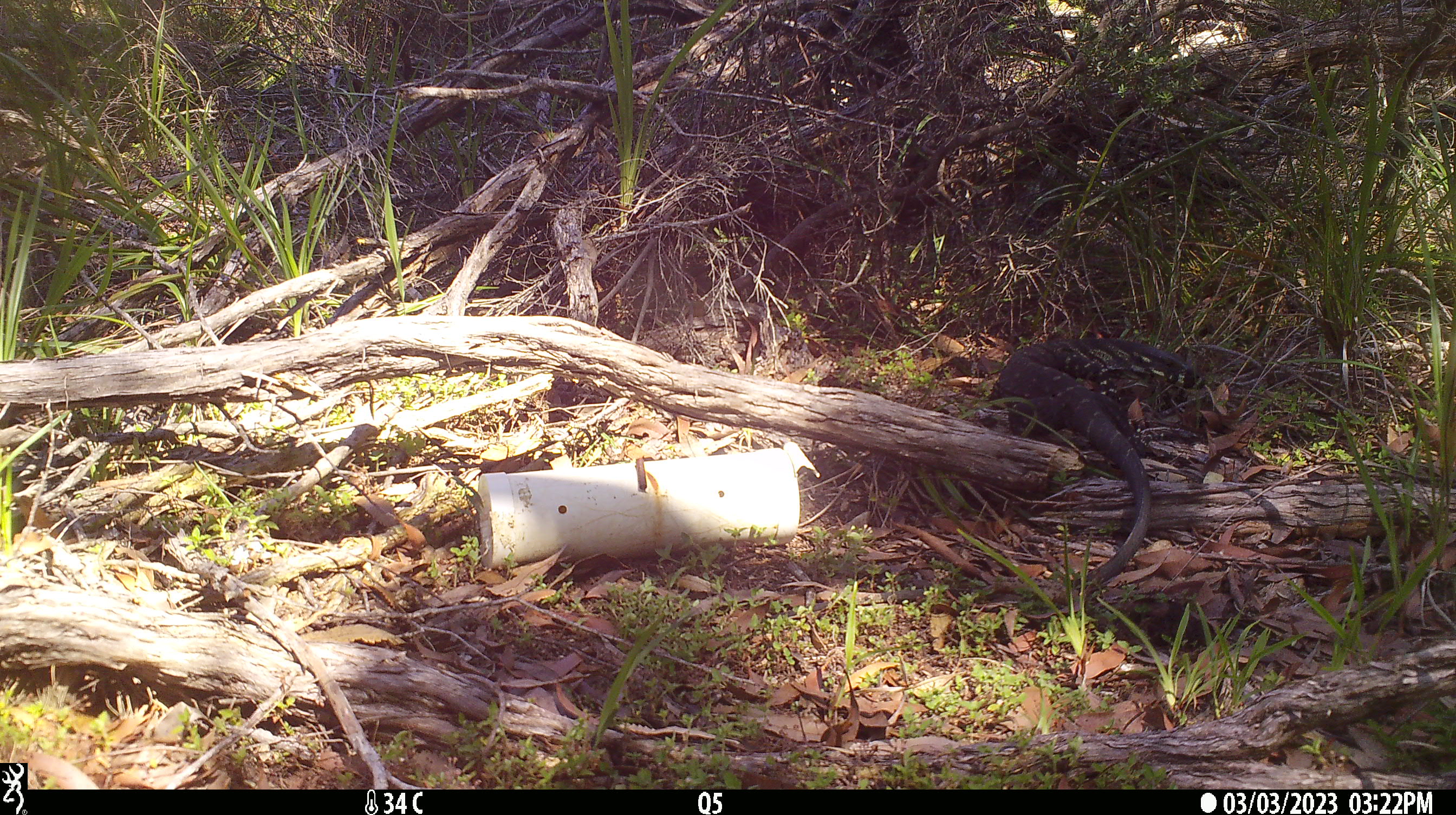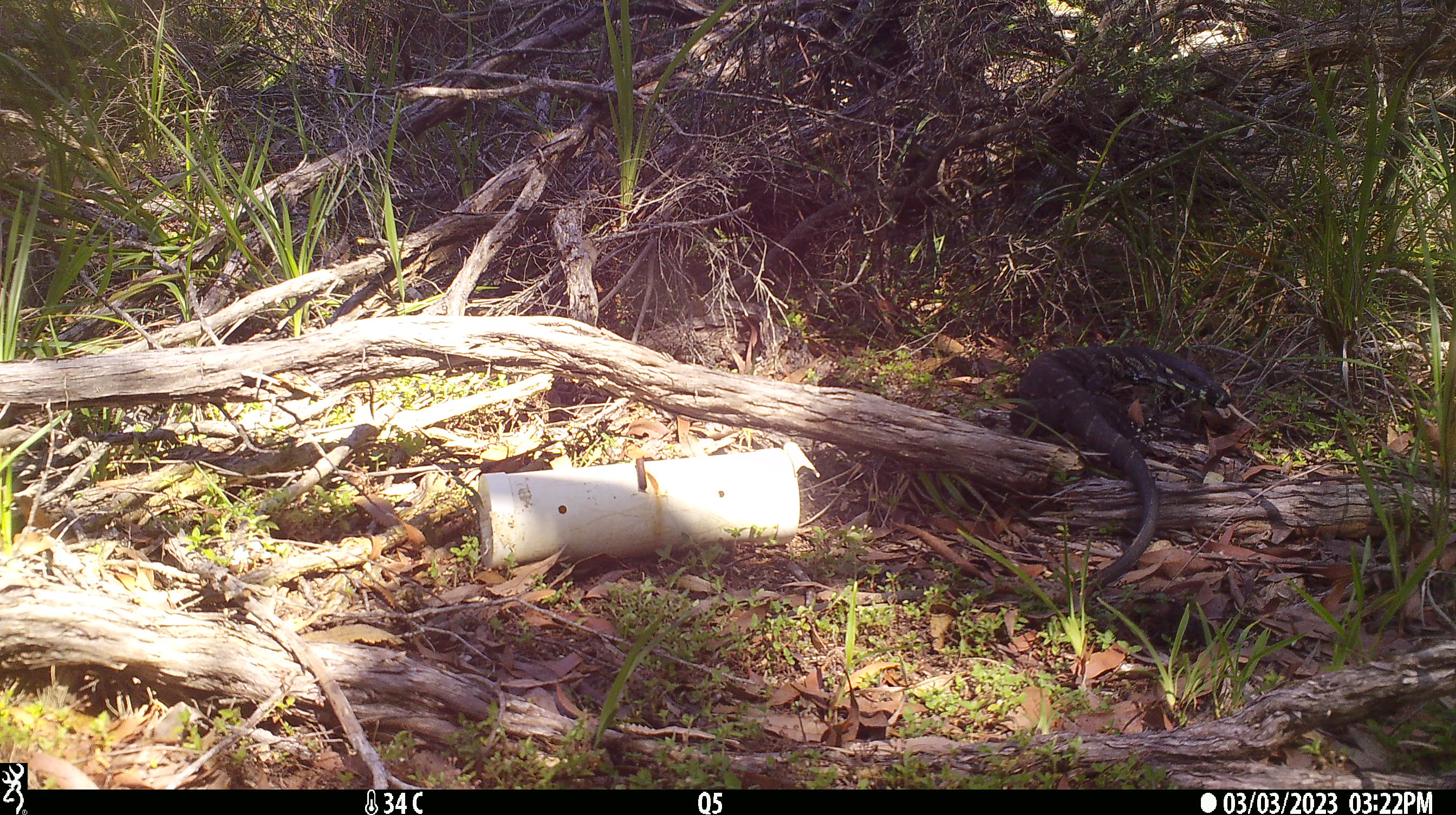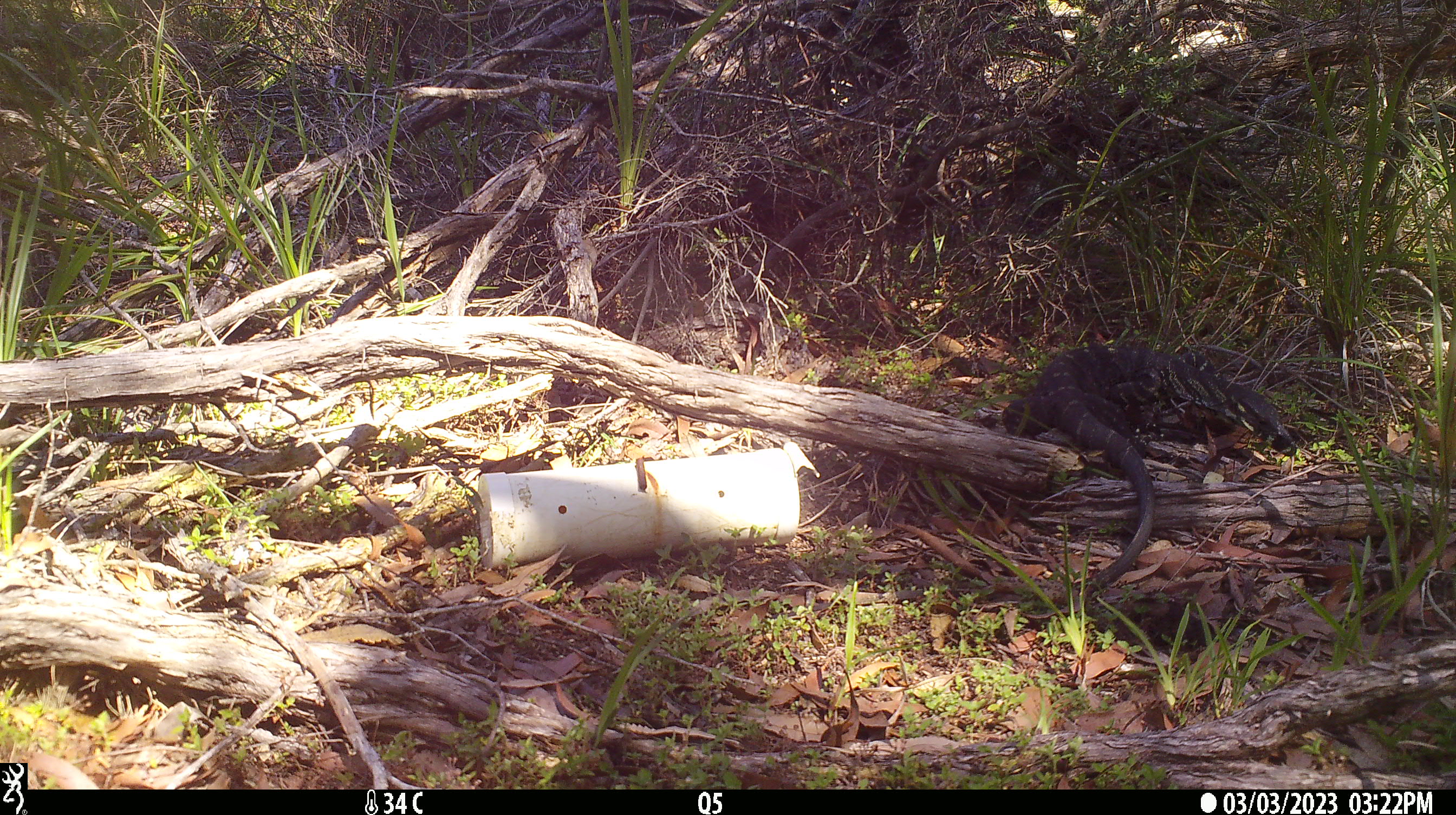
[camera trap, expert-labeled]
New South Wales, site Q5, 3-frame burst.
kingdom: Animalia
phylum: Chordata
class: Reptilia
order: Squamata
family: Varanidae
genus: Varanus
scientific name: Varanus varius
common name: lace monitor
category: goanna